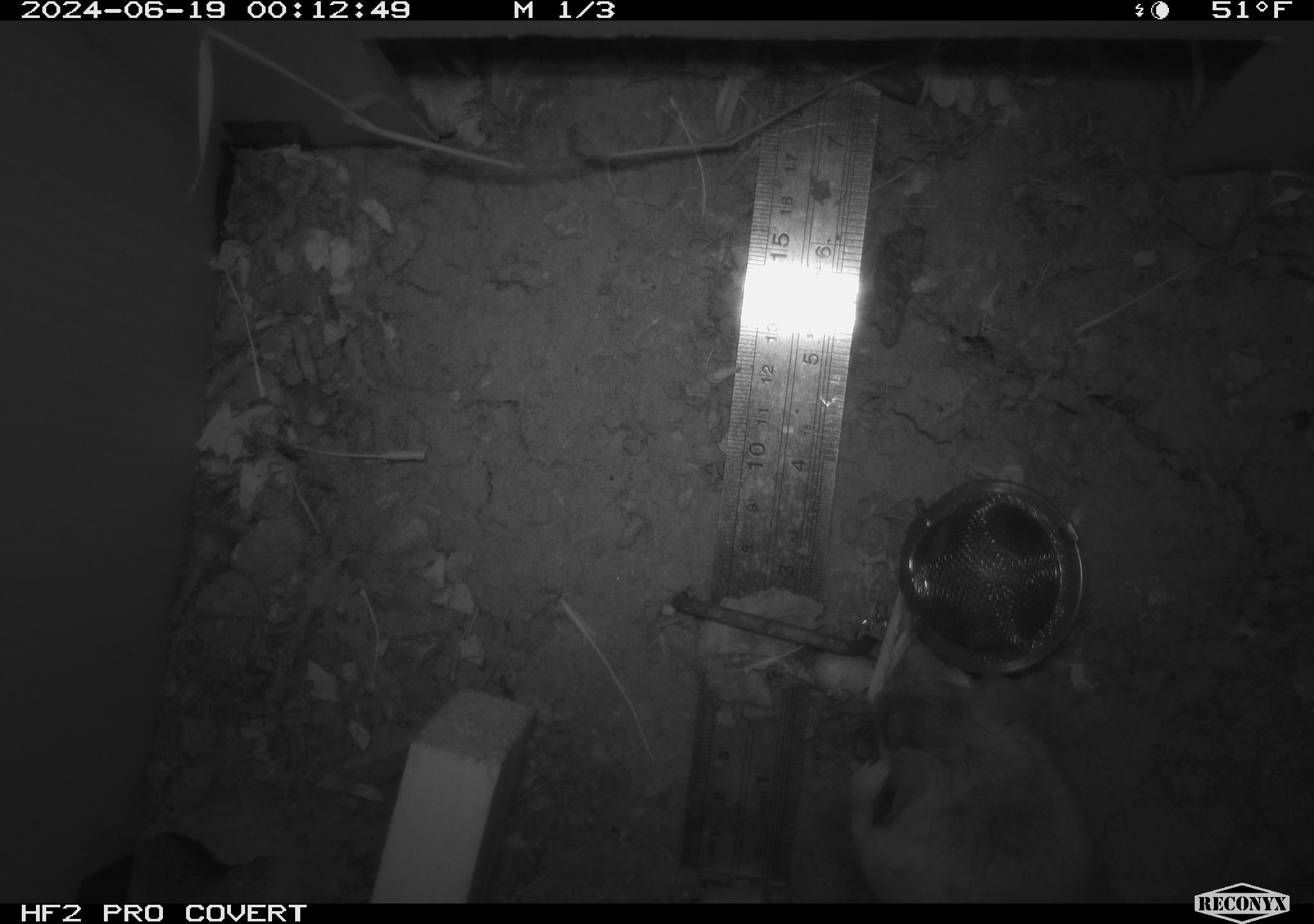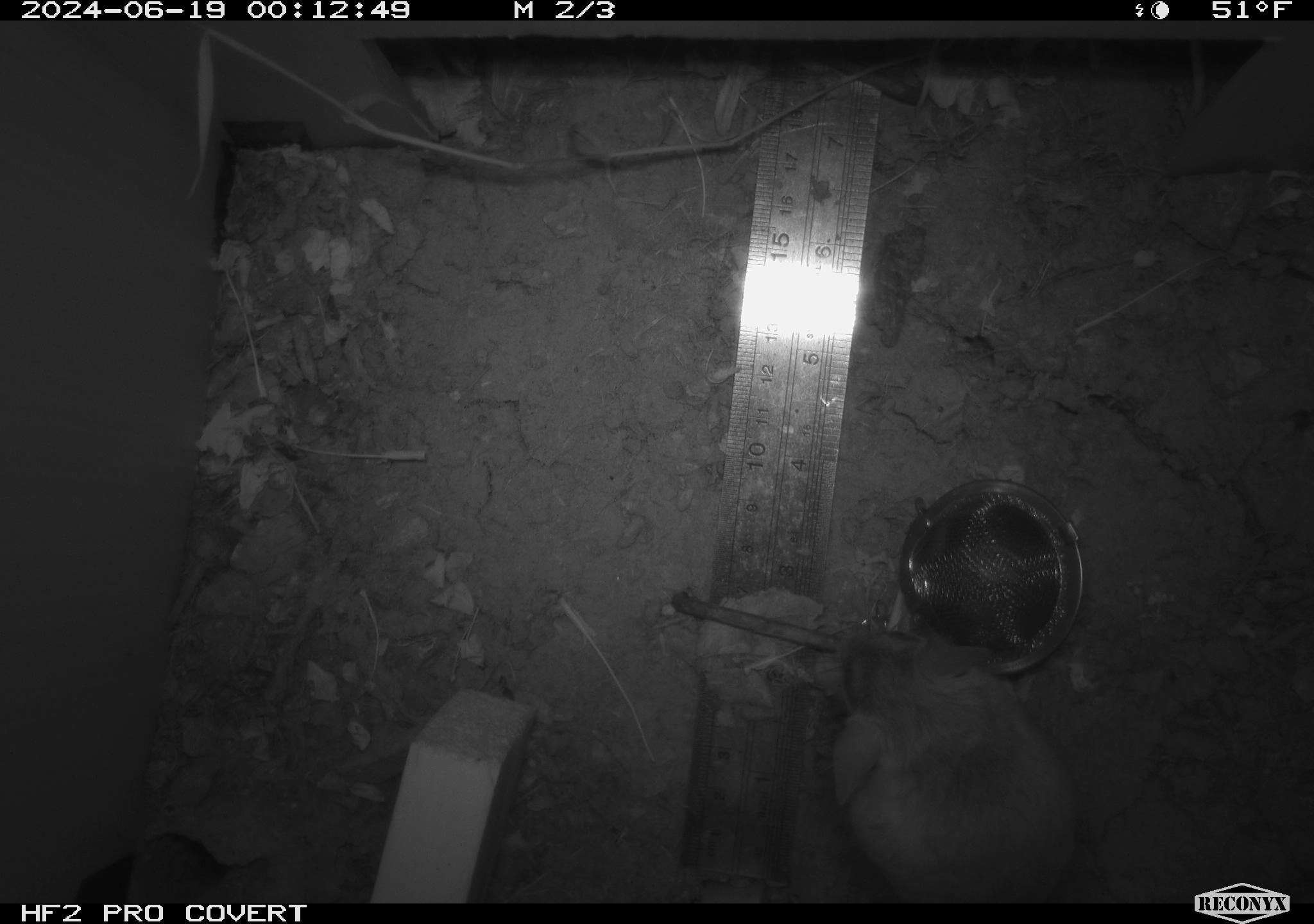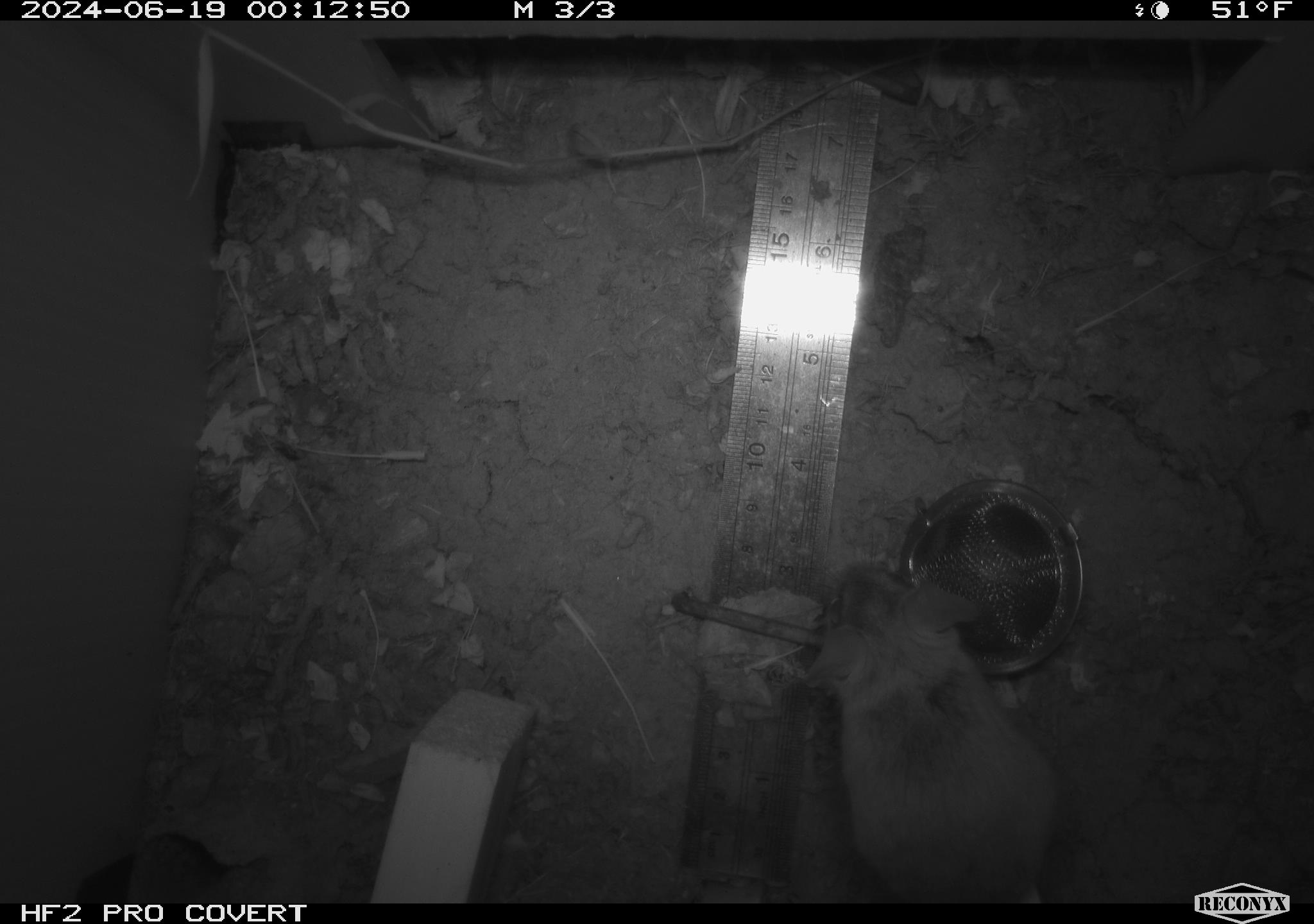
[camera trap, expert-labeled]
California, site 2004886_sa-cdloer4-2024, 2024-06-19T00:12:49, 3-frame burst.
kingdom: Animalia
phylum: Chordata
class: Mammalia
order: Rodentia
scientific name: Rodentia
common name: rodent